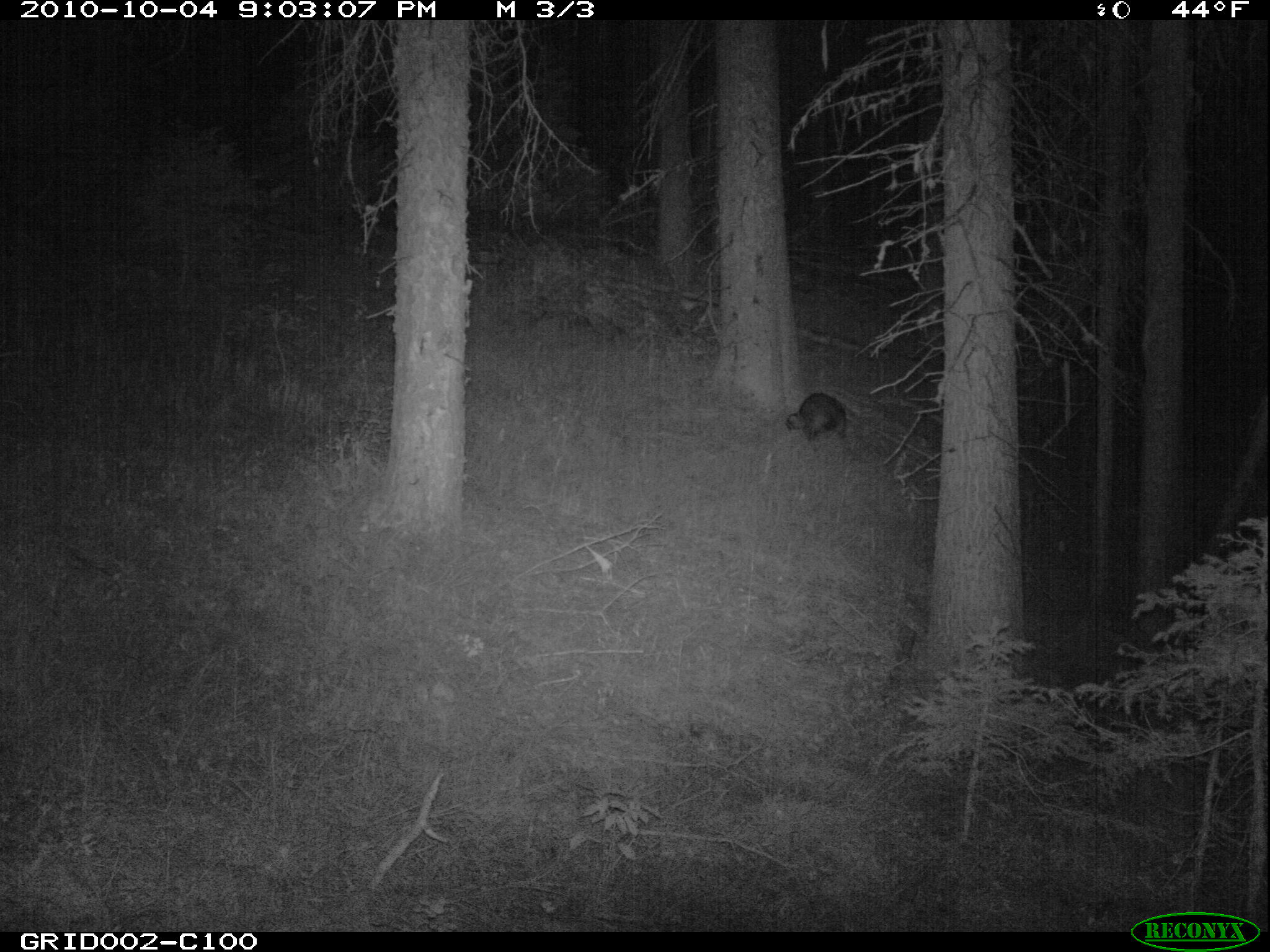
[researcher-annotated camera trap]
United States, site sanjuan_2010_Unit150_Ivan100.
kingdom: Animalia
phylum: Chordata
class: Mammalia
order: Carnivora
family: Procyonidae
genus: Procyon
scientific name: Procyon lotor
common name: common raccoon